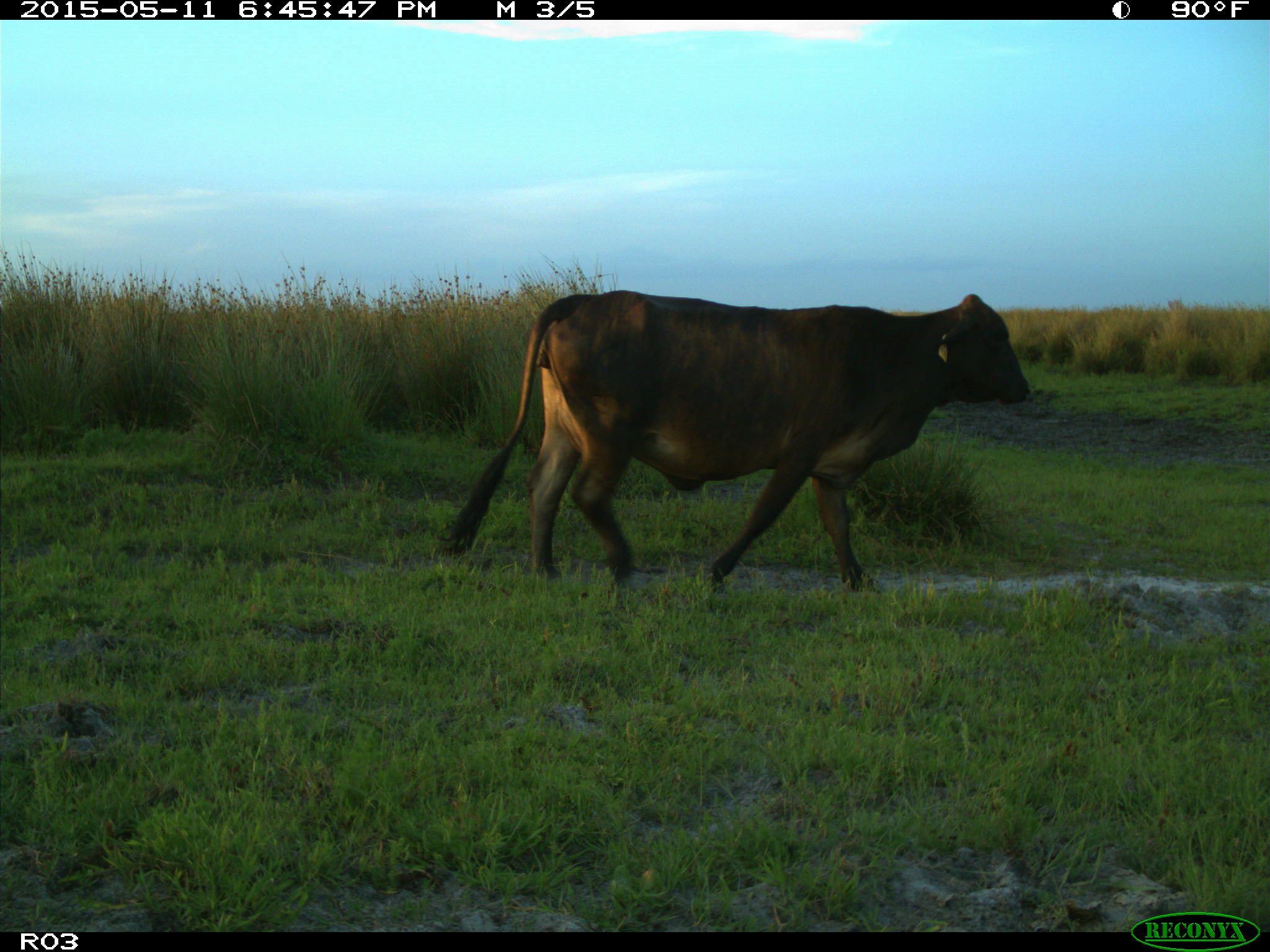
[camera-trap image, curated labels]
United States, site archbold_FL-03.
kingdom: Animalia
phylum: Chordata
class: Mammalia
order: Artiodactyla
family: Bovidae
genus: Bos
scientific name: Bos taurus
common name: domestic cow